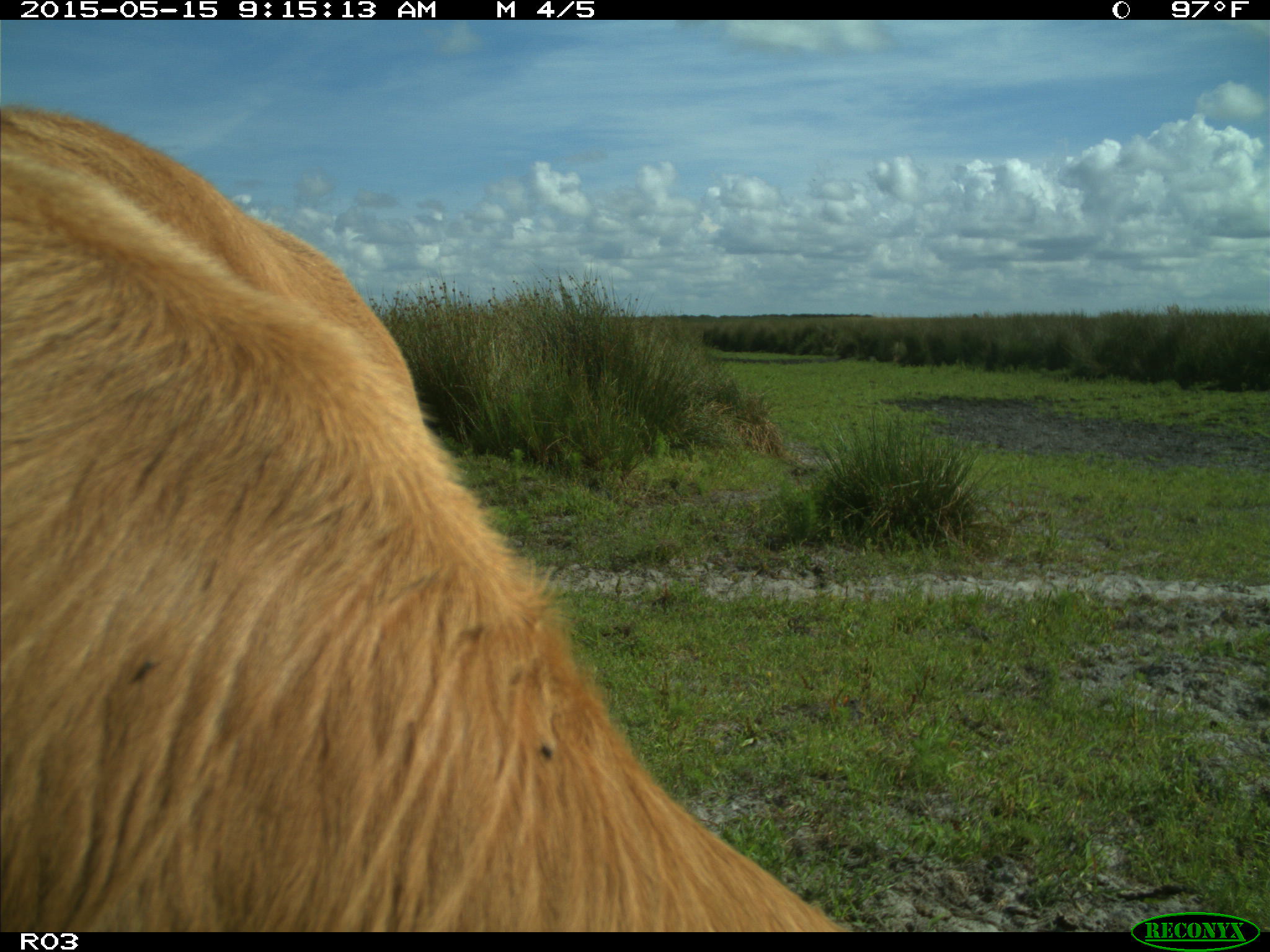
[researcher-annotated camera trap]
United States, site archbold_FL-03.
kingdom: Animalia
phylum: Chordata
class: Mammalia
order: Artiodactyla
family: Bovidae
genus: Bos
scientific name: Bos taurus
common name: domestic cow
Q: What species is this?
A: Bos taurus (domestic cow).